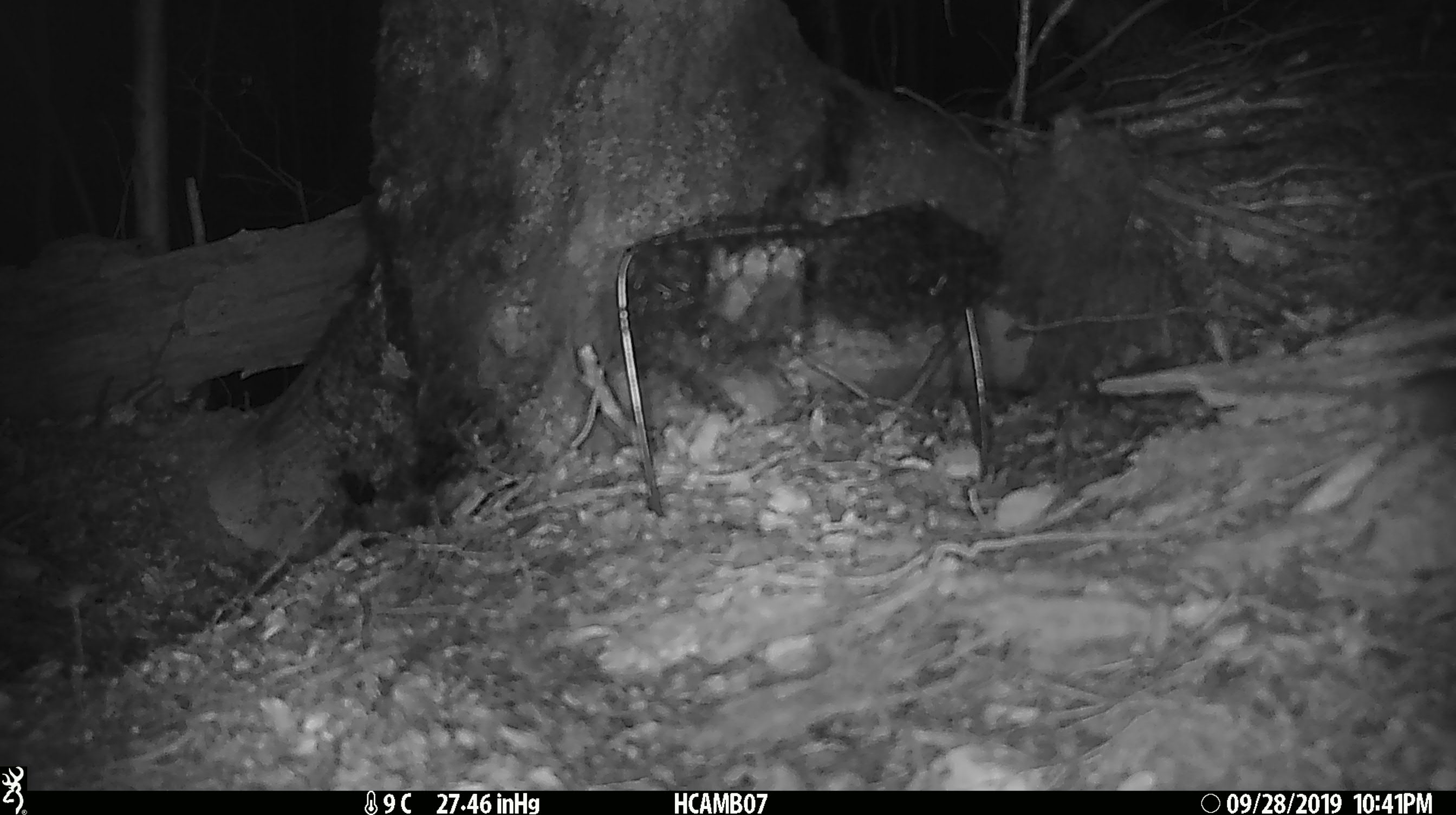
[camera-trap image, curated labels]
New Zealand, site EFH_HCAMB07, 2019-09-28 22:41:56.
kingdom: Animalia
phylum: Chordata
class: Mammalia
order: Rodentia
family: Muridae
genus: Mus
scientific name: Mus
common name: mouse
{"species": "mouse (Mus)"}